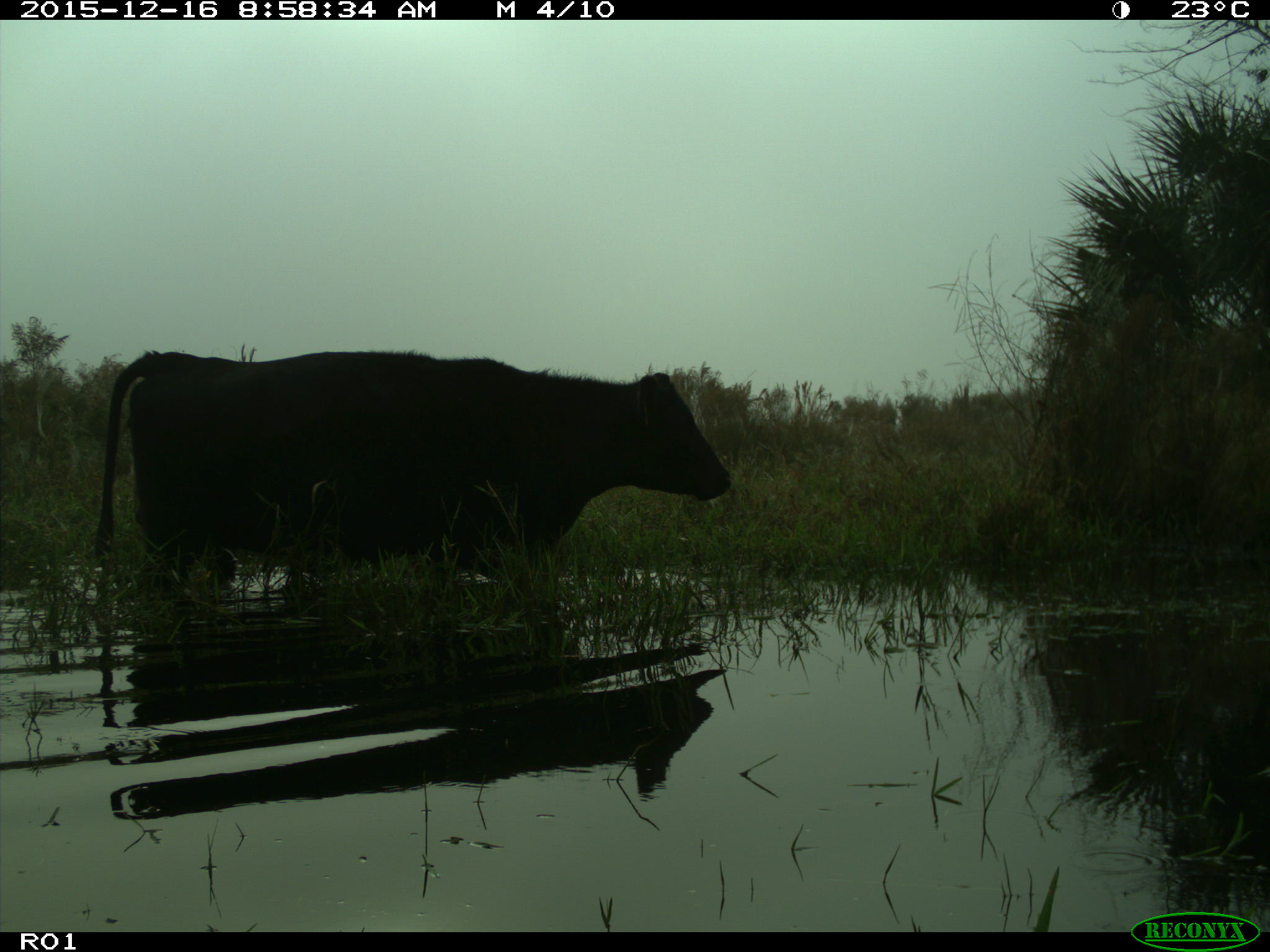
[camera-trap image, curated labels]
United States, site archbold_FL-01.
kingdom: Animalia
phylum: Chordata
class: Mammalia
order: Artiodactyla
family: Bovidae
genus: Bos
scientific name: Bos taurus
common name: domestic cow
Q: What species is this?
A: Bos taurus (domestic cow).